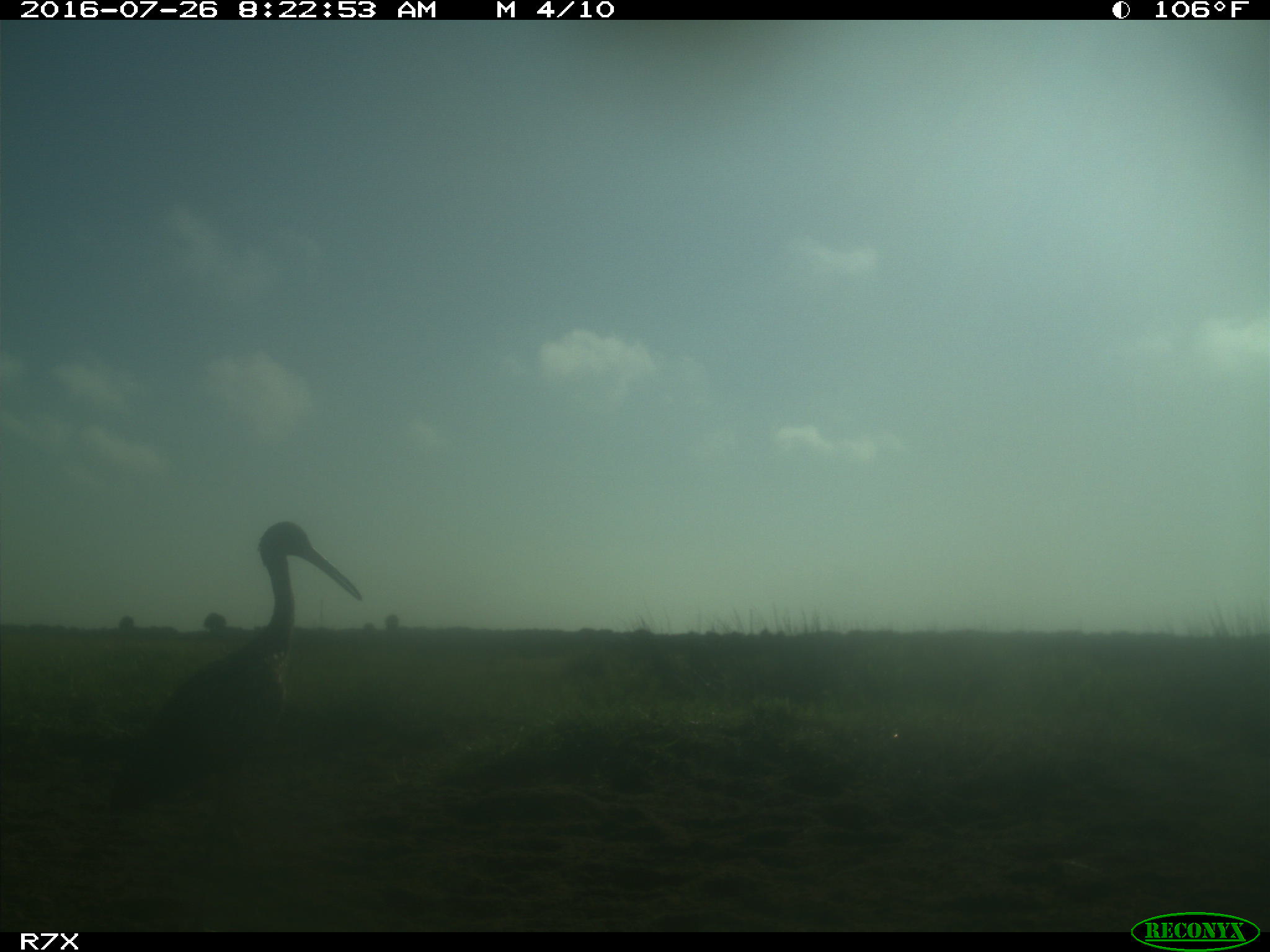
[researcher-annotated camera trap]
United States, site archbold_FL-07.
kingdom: Animalia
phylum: Chordata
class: Aves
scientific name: Aves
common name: birds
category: unidentified bird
Unidentified bird (birds) (Aves).